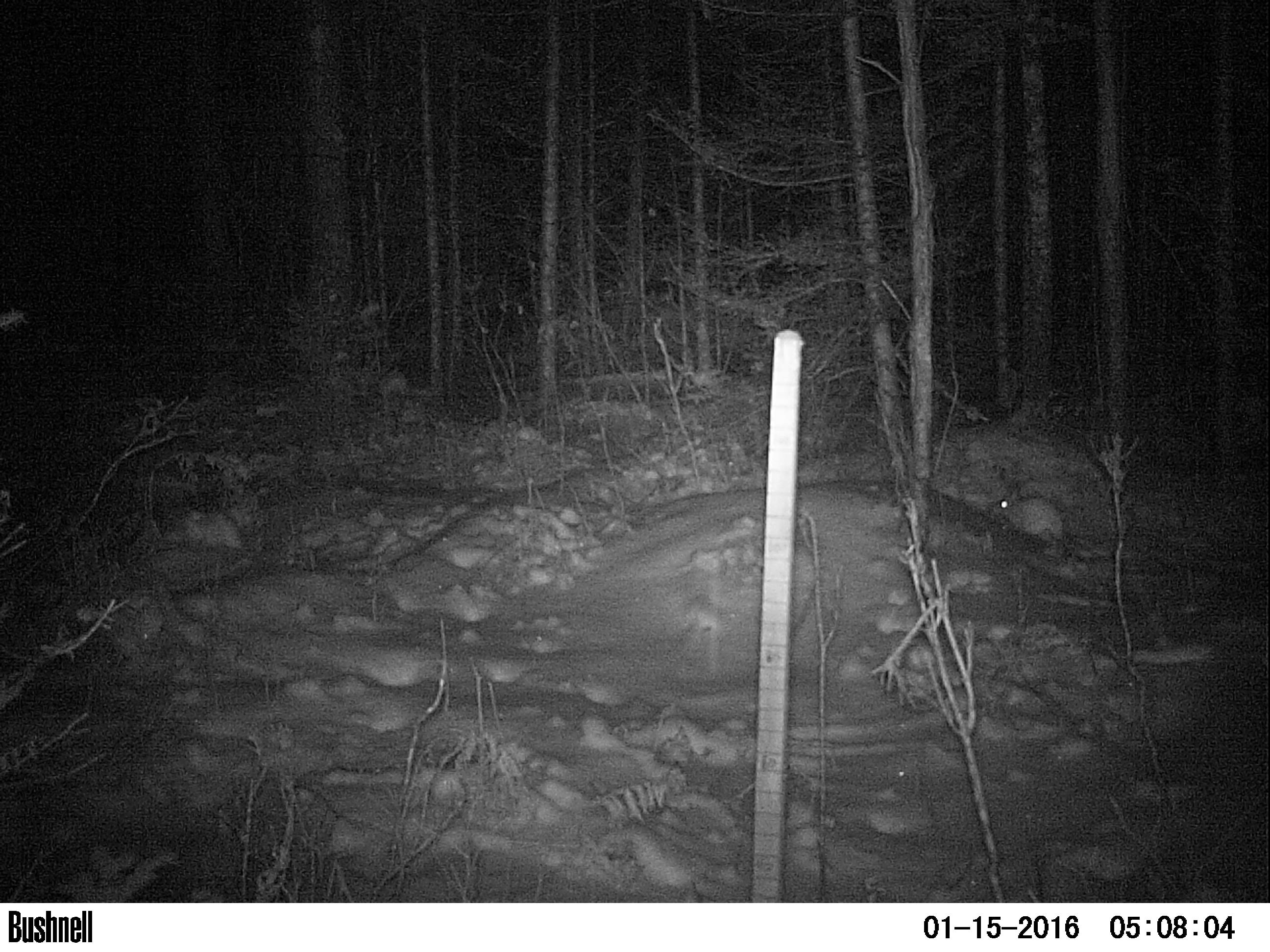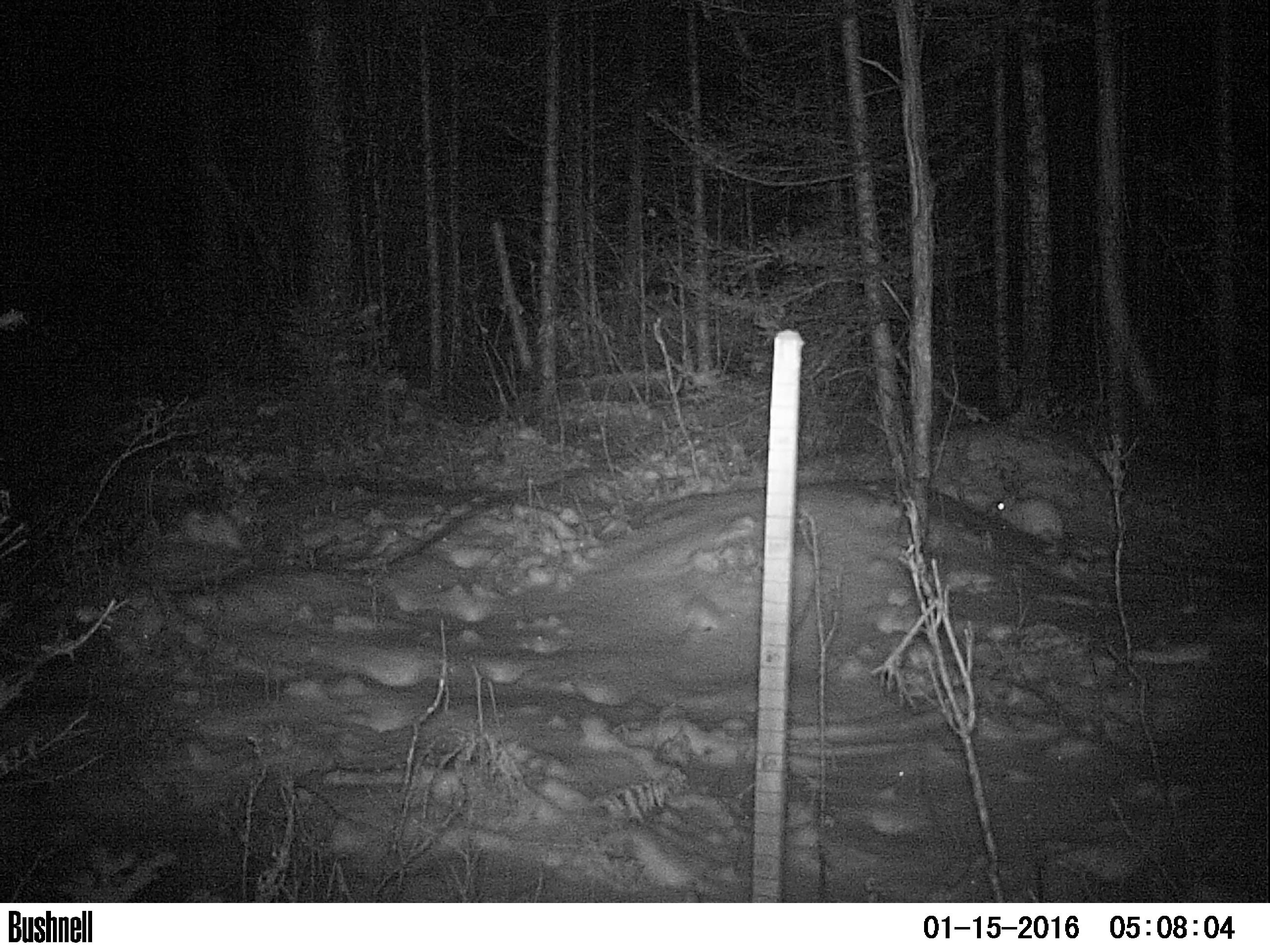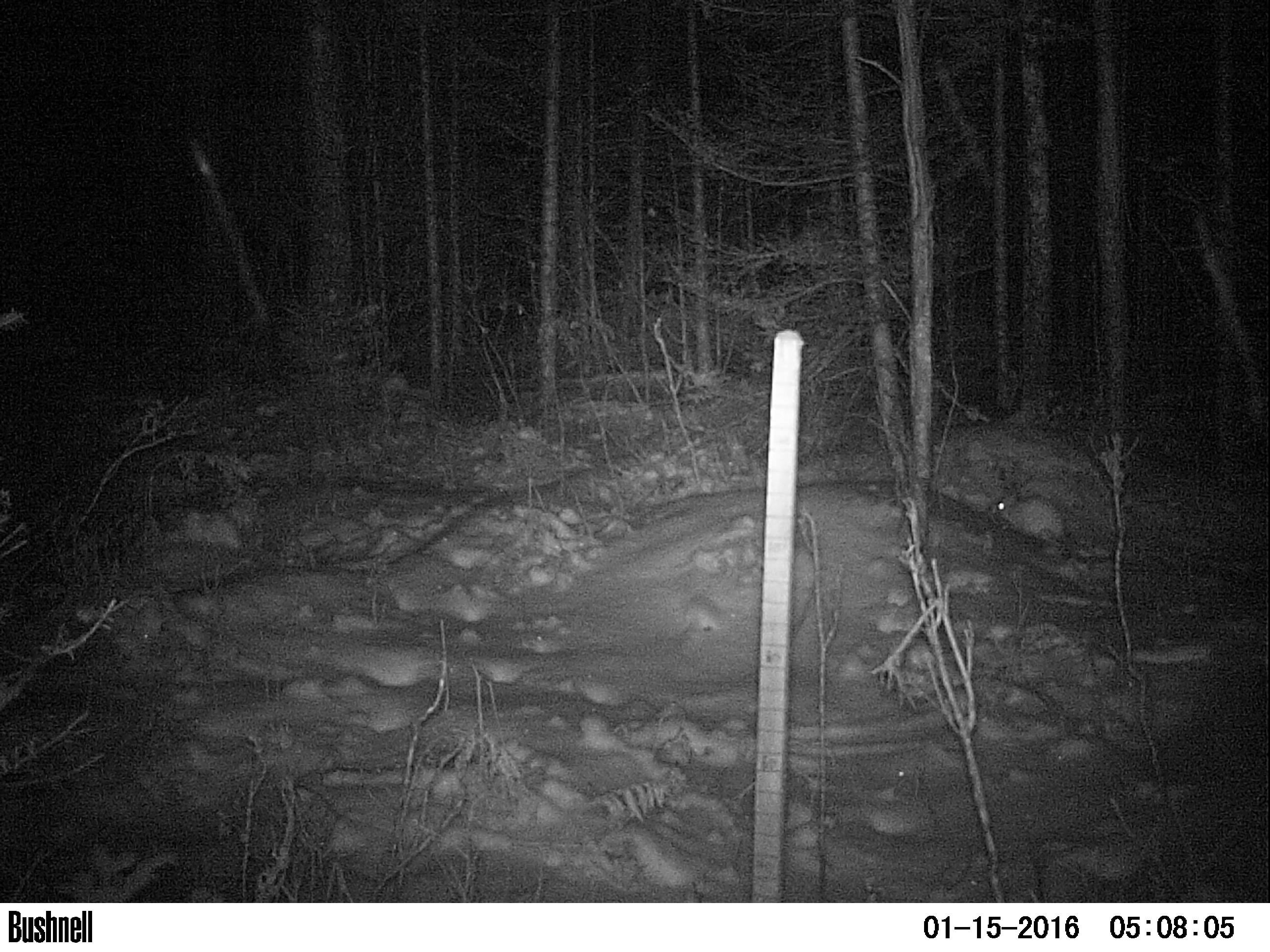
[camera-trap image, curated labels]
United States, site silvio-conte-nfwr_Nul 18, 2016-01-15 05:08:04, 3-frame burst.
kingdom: Animalia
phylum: Chordata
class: Mammalia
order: Lagomorpha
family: Leporidae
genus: Lepus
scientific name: Lepus americanus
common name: snowshoe hare